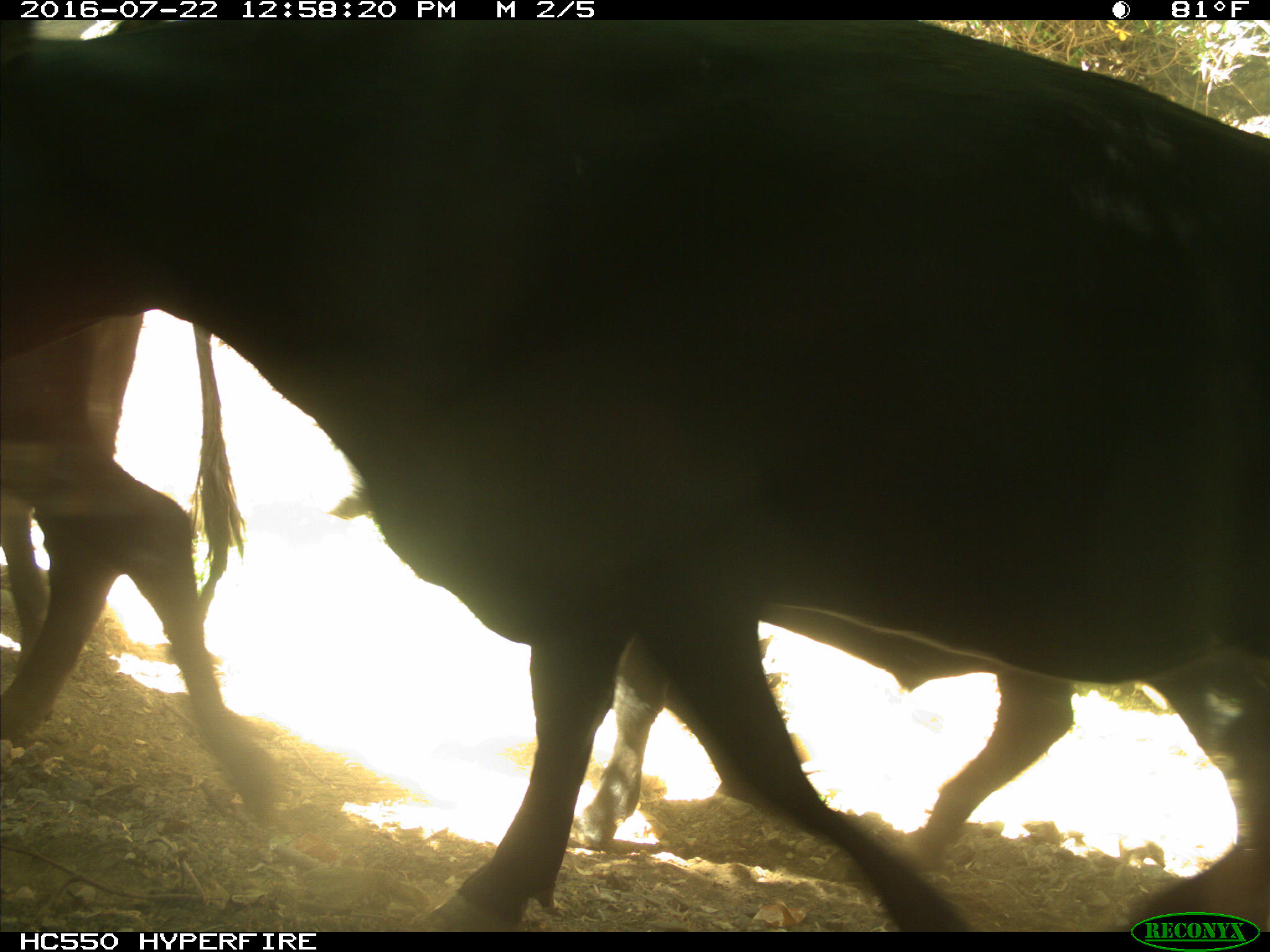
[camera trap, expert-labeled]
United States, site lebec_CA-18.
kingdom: Animalia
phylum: Chordata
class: Mammalia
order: Artiodactyla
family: Bovidae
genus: Bos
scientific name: Bos taurus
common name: domestic cow